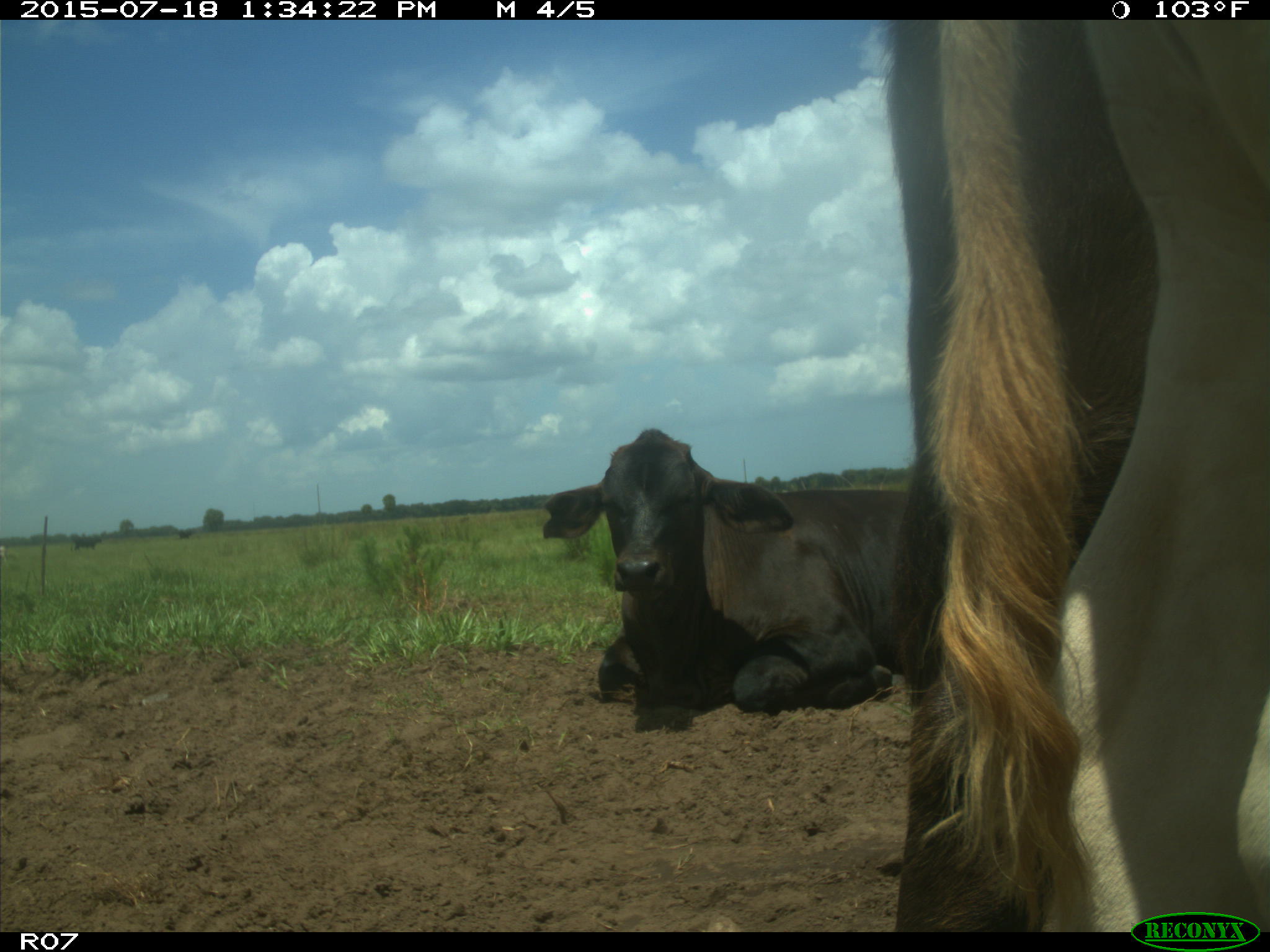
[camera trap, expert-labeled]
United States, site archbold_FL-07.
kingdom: Animalia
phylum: Chordata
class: Mammalia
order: Artiodactyla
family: Bovidae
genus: Bos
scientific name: Bos taurus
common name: domestic cow